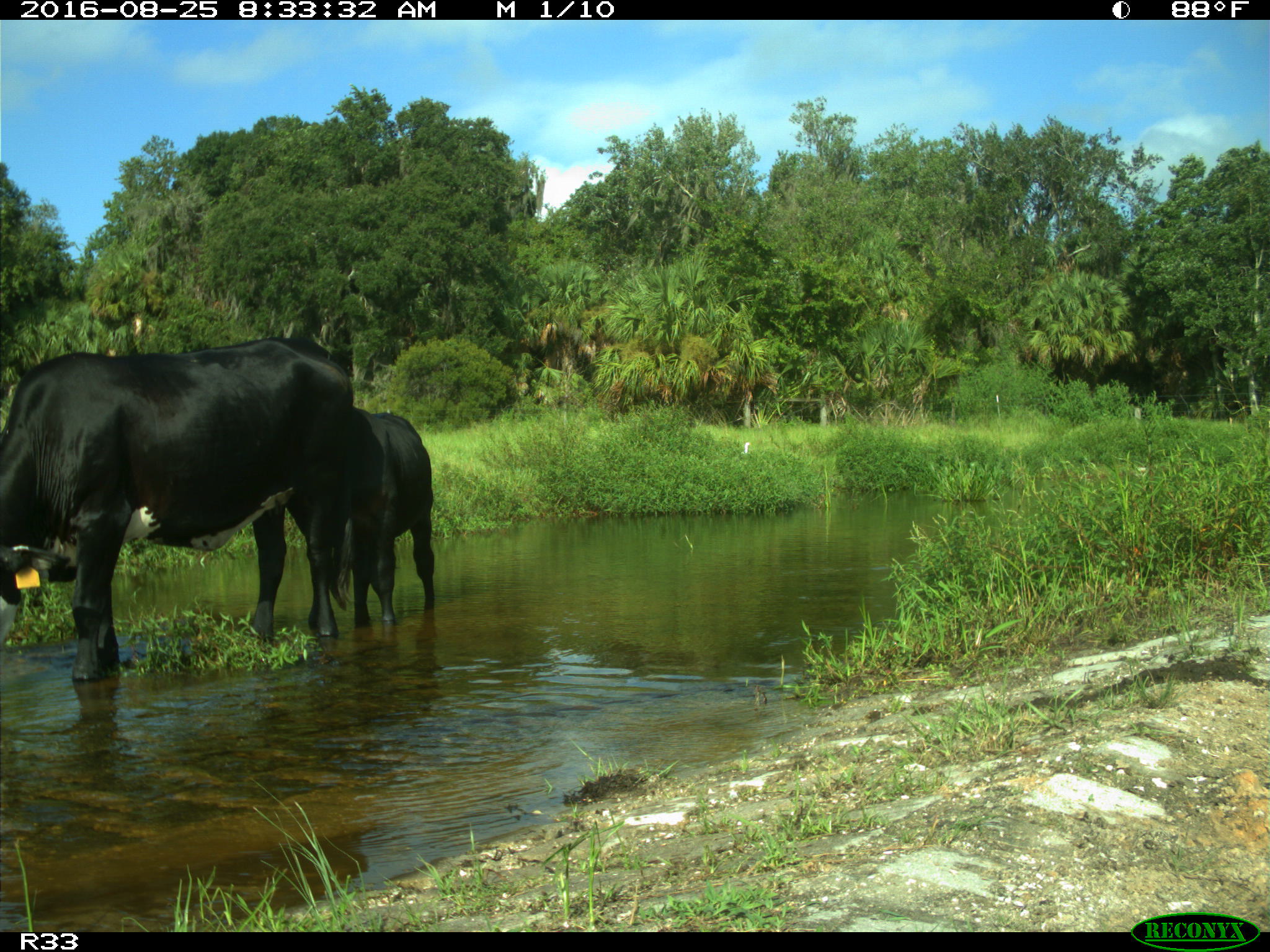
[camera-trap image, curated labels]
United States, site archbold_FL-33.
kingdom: Animalia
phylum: Chordata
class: Mammalia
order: Artiodactyla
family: Bovidae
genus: Bos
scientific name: Bos taurus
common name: domestic cow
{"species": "Bos taurus (domestic cow)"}